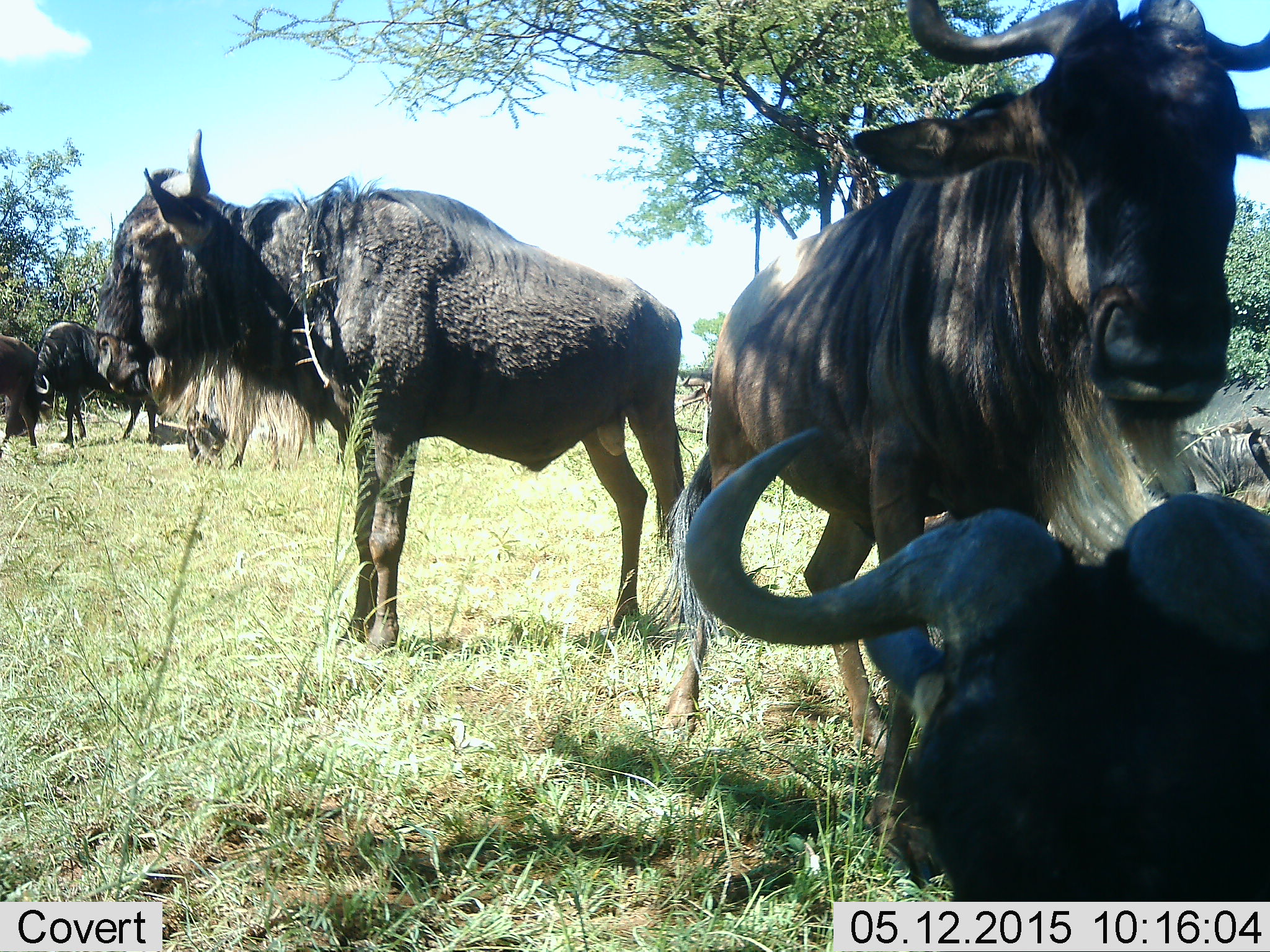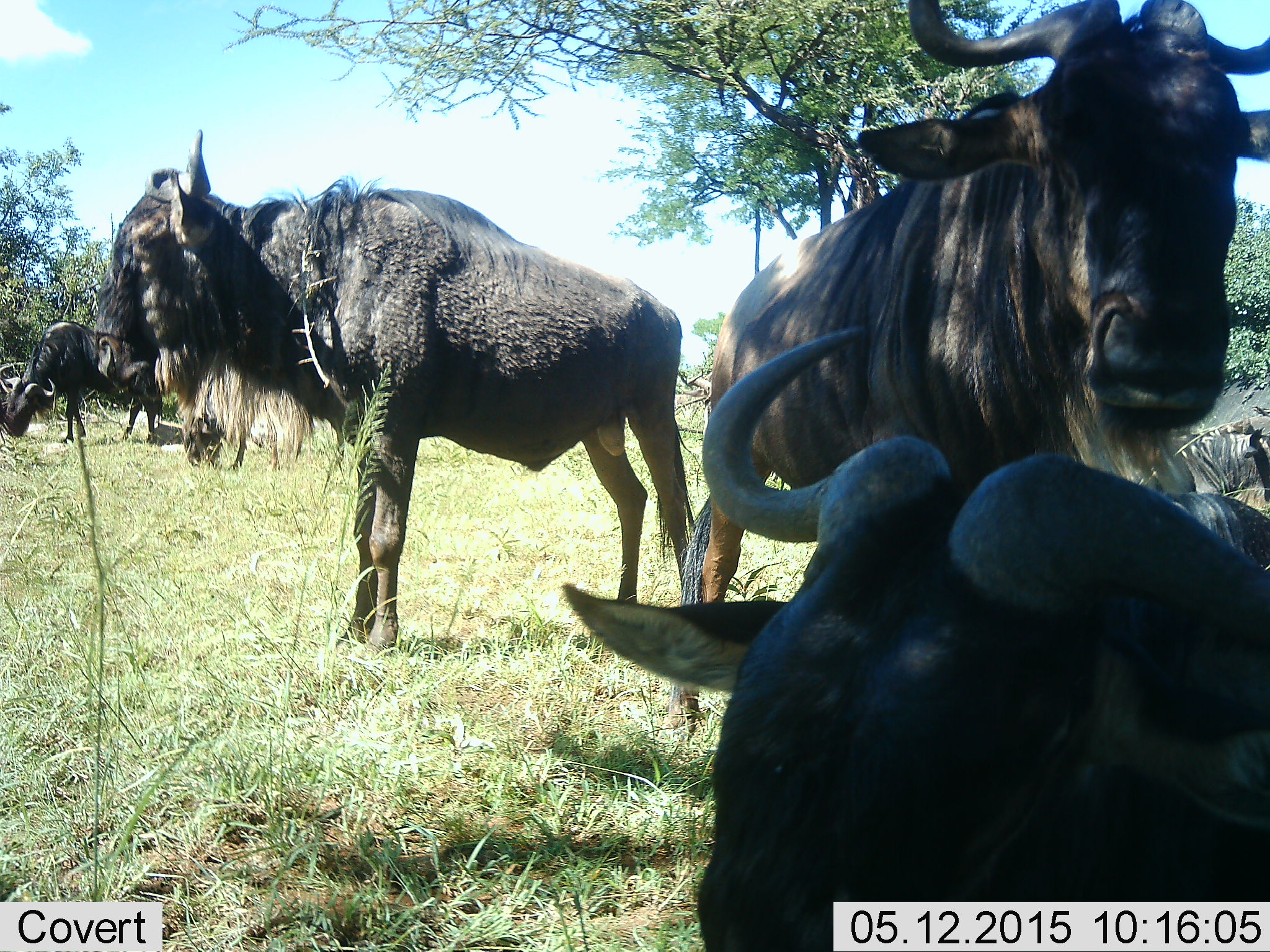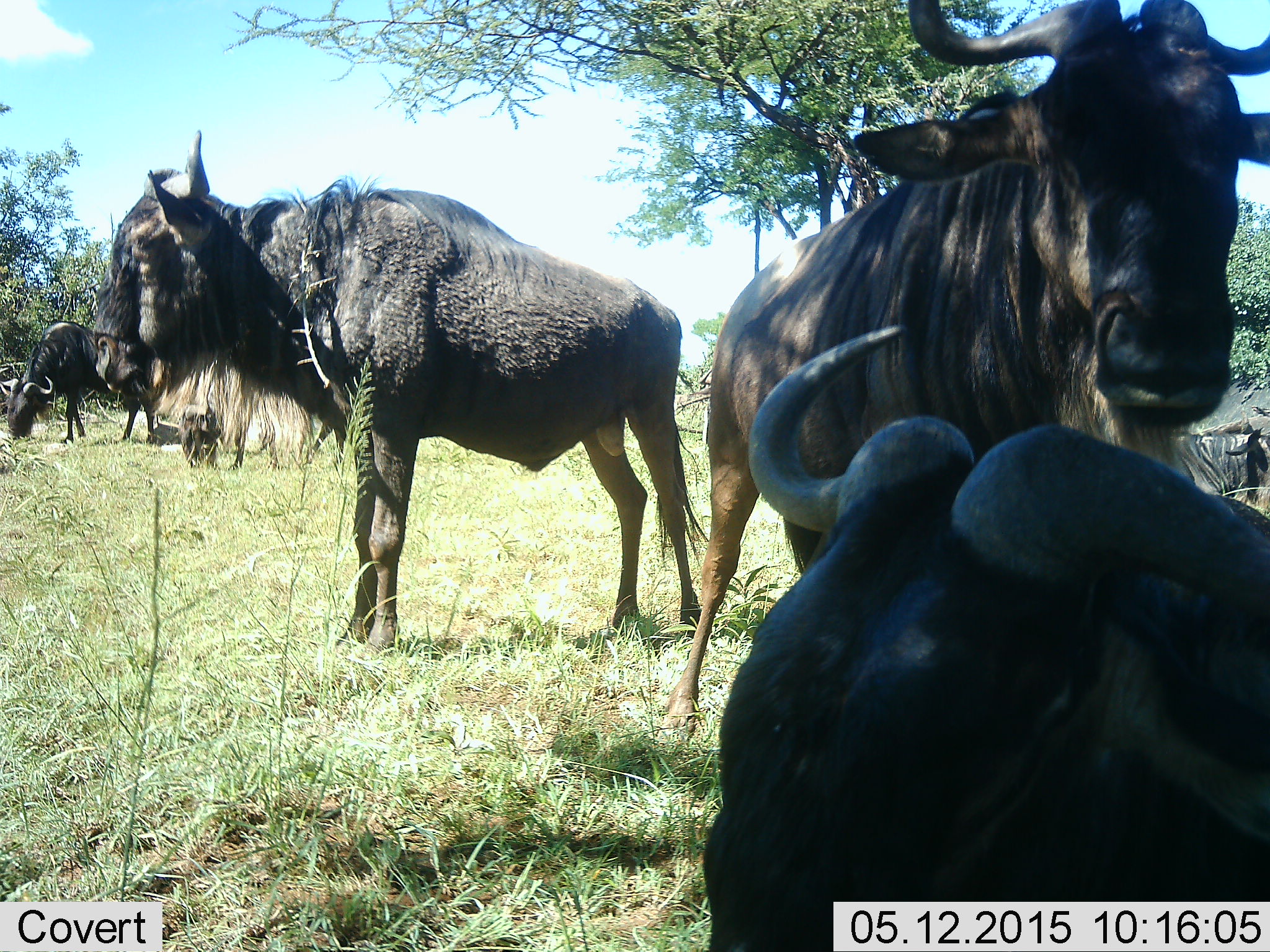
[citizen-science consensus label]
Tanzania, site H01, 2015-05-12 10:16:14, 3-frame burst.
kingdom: Animalia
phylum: Chordata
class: Mammalia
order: Artiodactyla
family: Bovidae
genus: Connochaetes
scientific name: Connochaetes taurinus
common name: blue wildebeest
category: wildebeest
Wildebeest (blue wildebeest) (Connochaetes taurinus), count 5. Behavior (volunteer vote fractions): standing 91%, resting 55%, moving 0%, interacting 0%. Young present (vote fraction): 0%. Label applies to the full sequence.